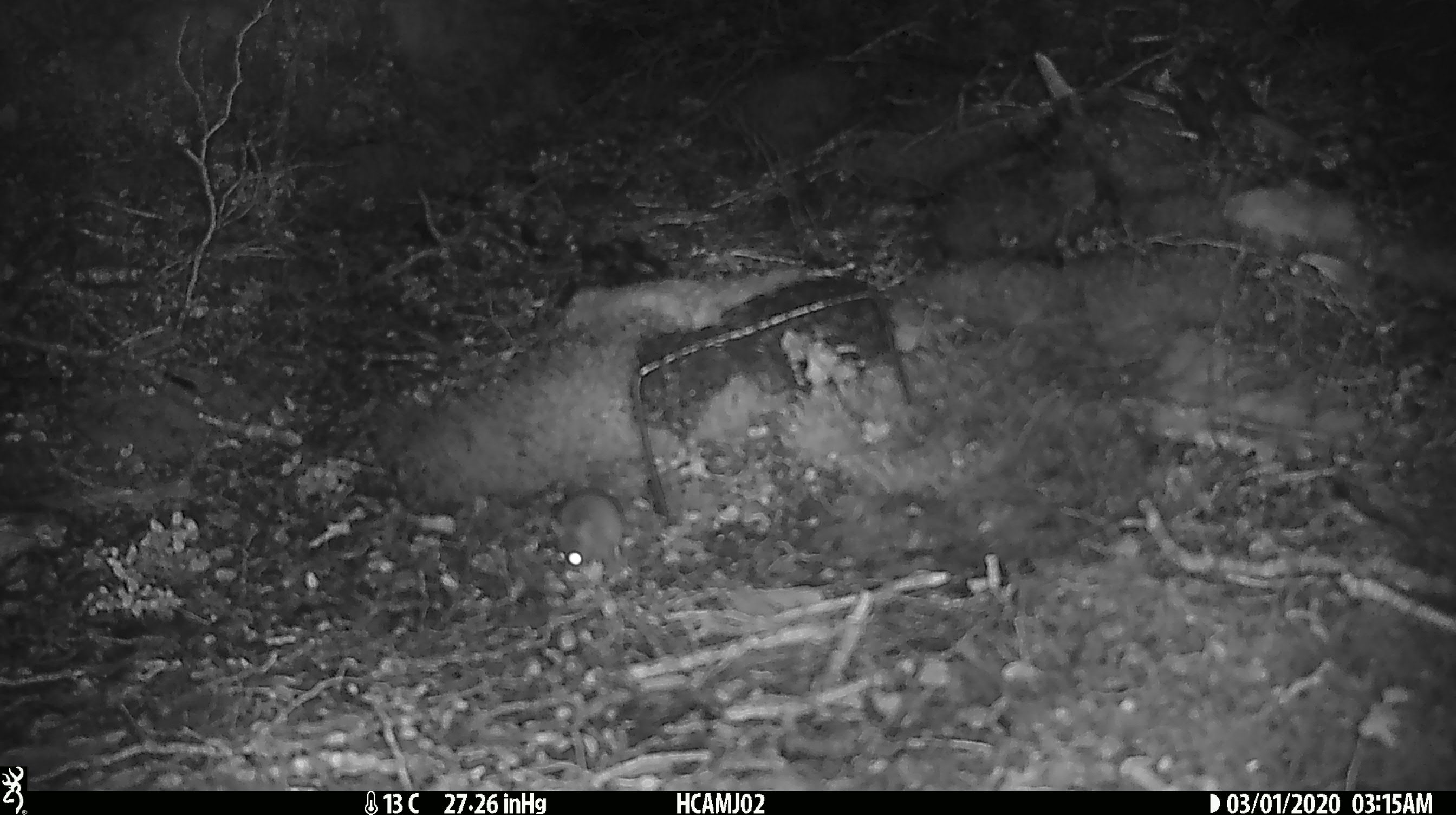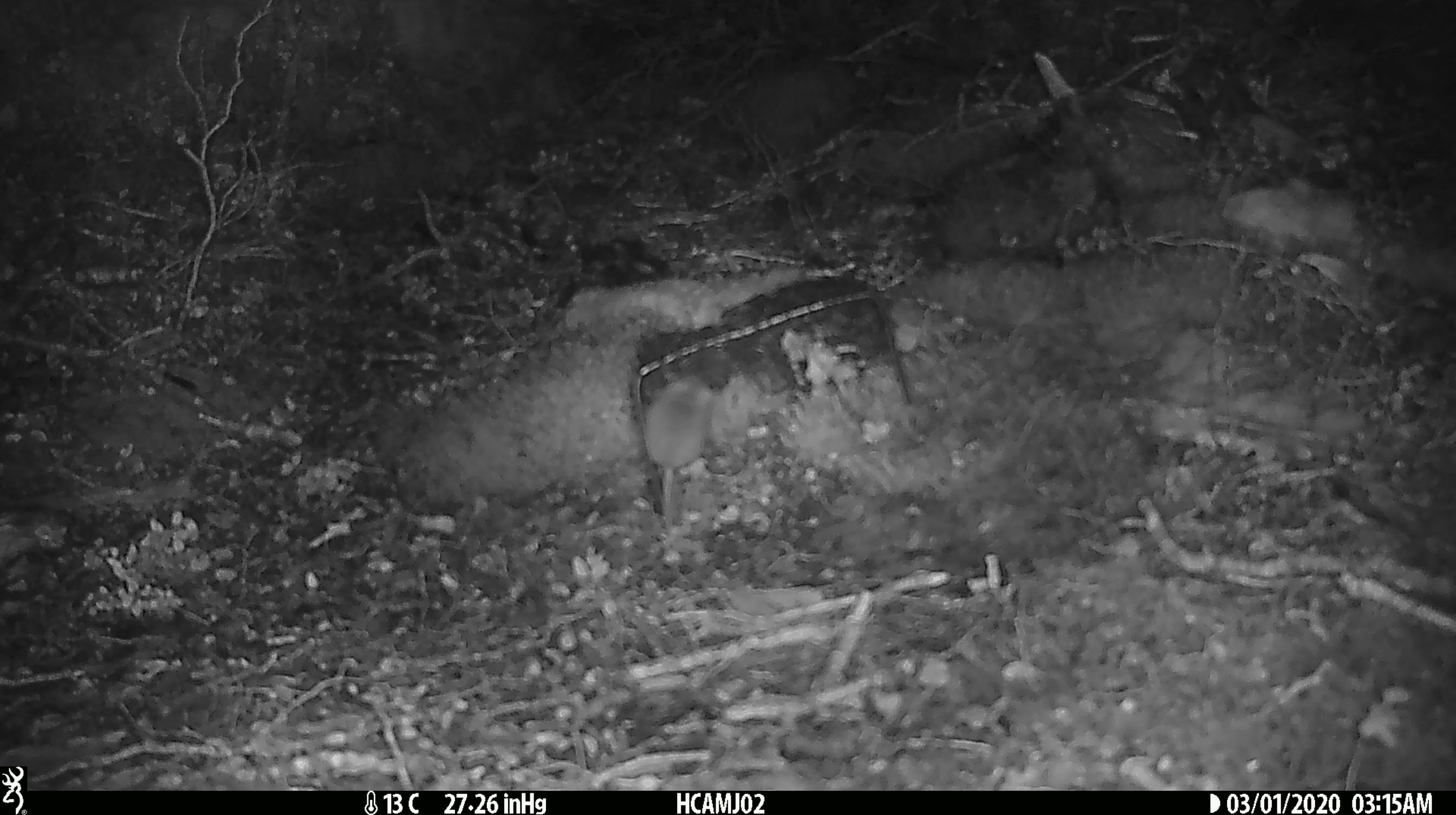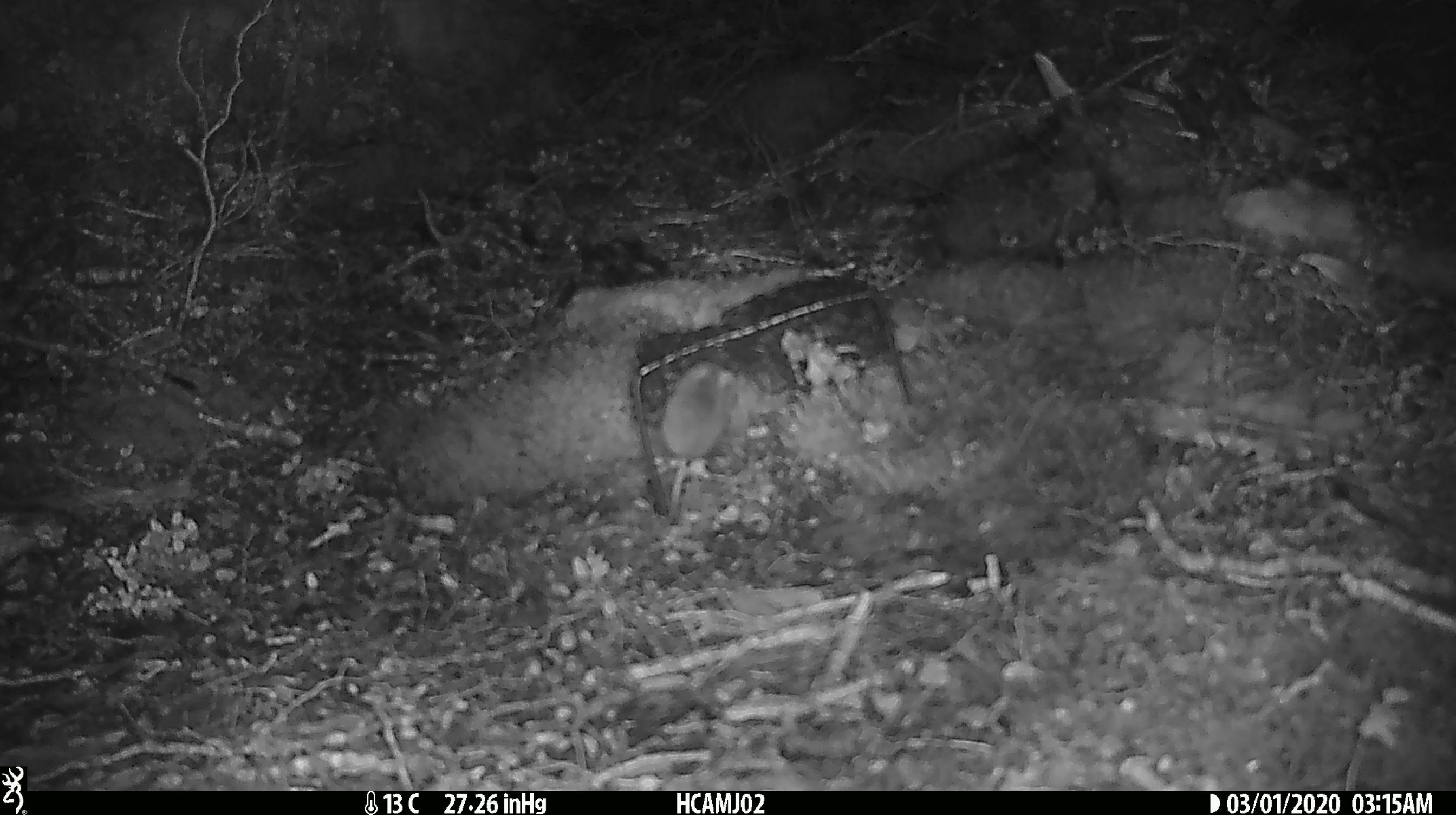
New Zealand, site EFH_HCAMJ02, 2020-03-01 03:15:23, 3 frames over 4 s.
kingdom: Animalia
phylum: Chordata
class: Mammalia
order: Rodentia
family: Muridae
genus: Mus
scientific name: Mus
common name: mouse